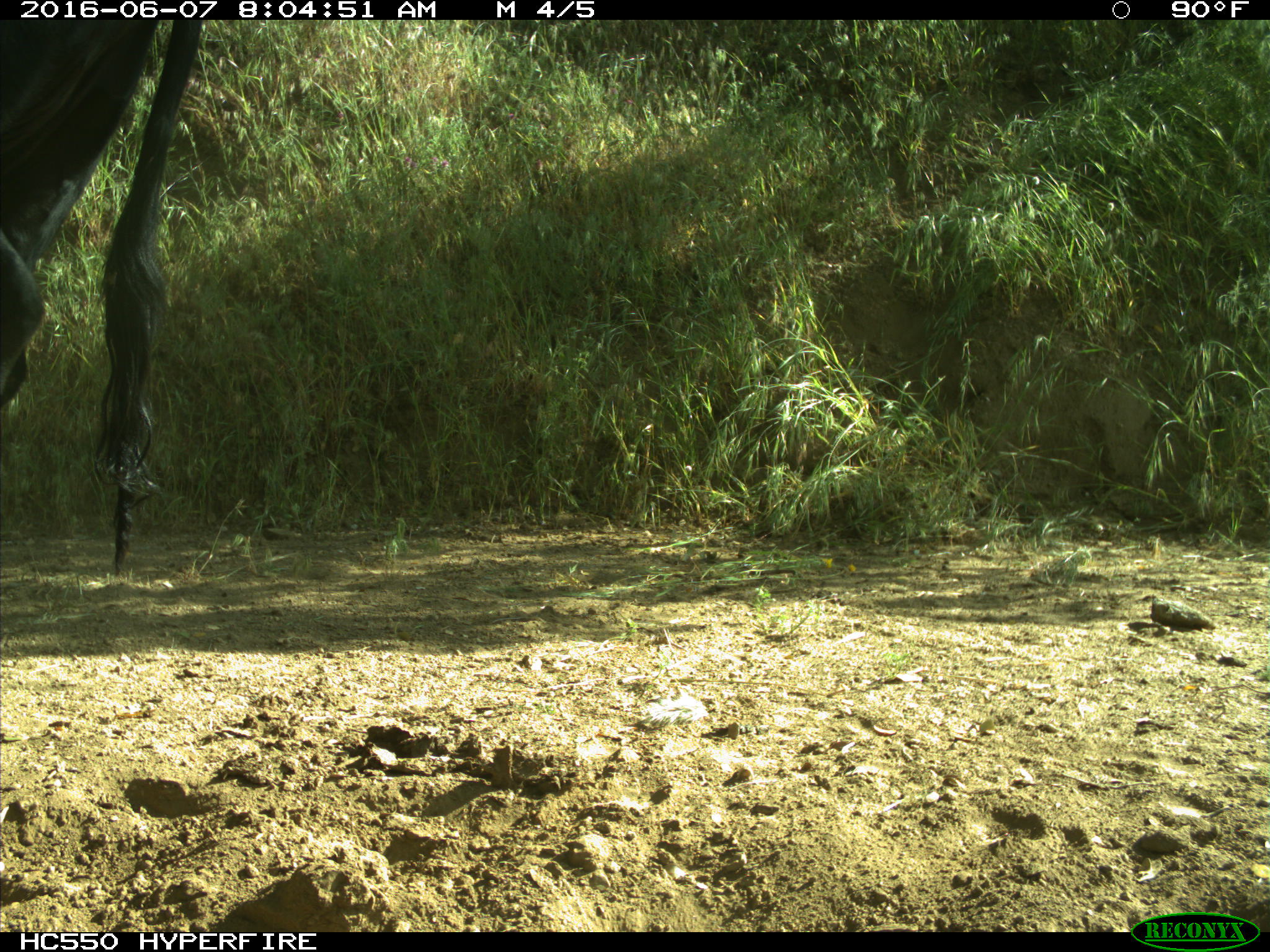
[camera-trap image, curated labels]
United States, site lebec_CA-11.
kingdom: Animalia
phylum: Chordata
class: Mammalia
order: Artiodactyla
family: Bovidae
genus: Bos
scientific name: Bos taurus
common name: domestic cow